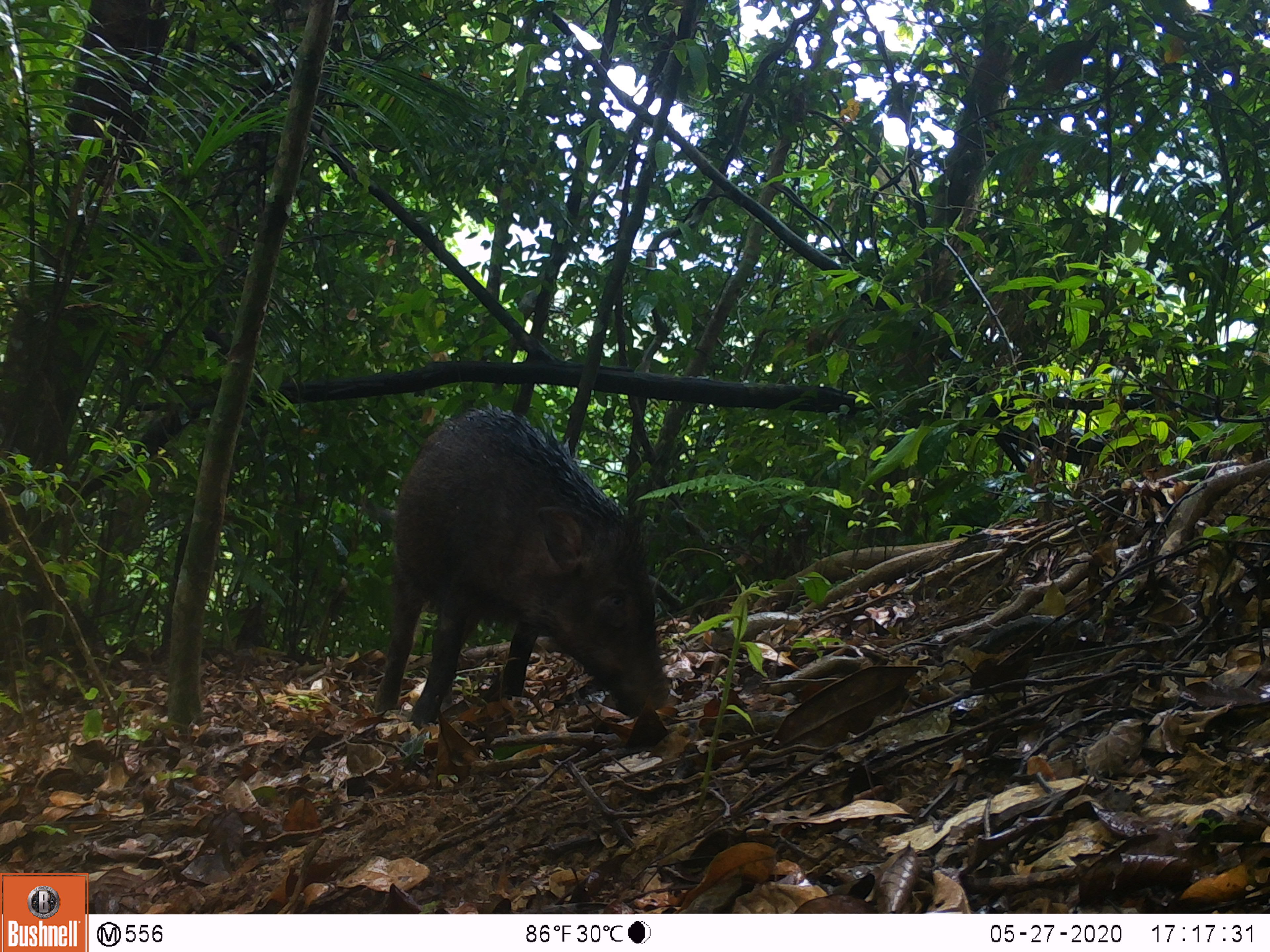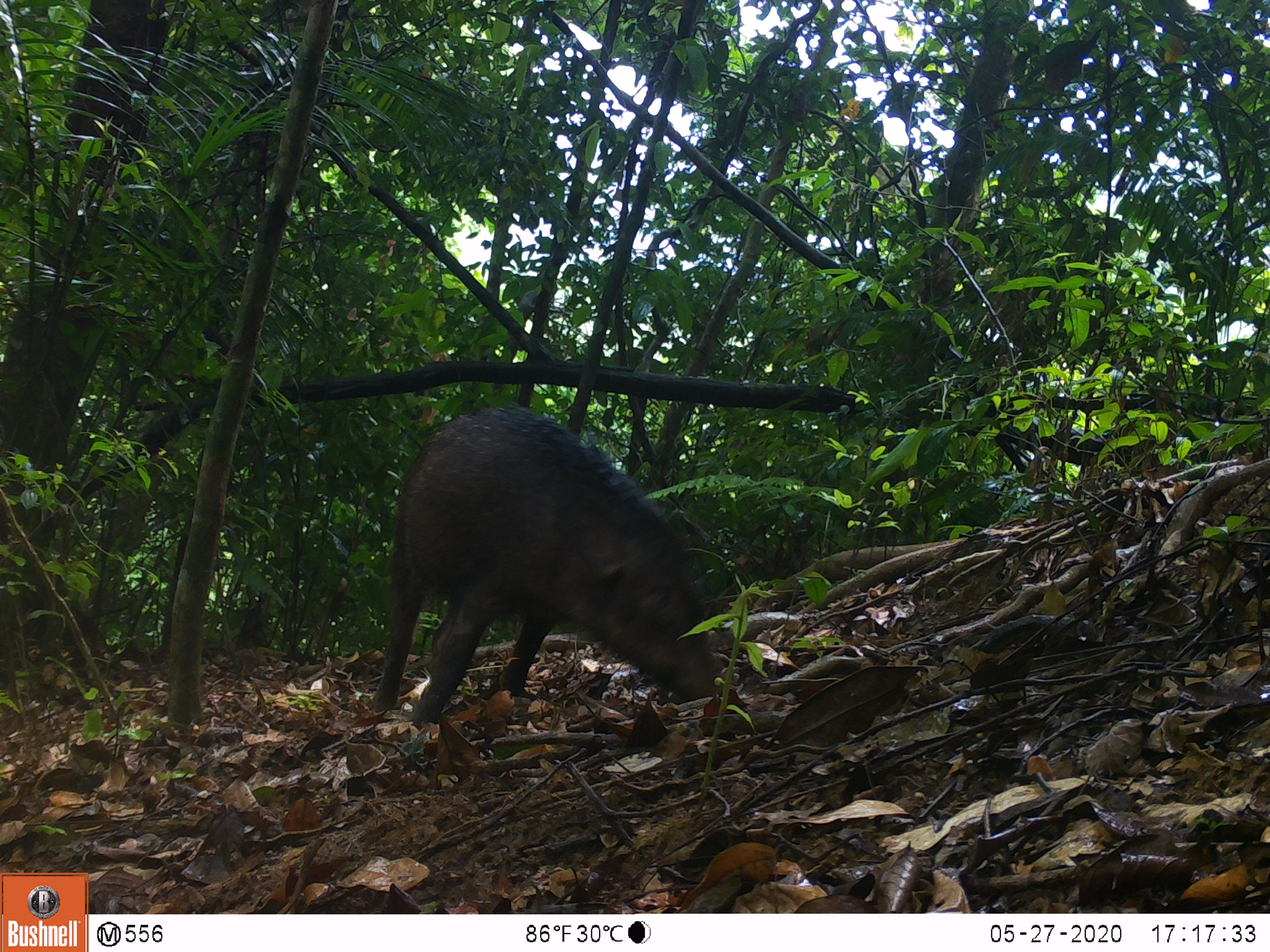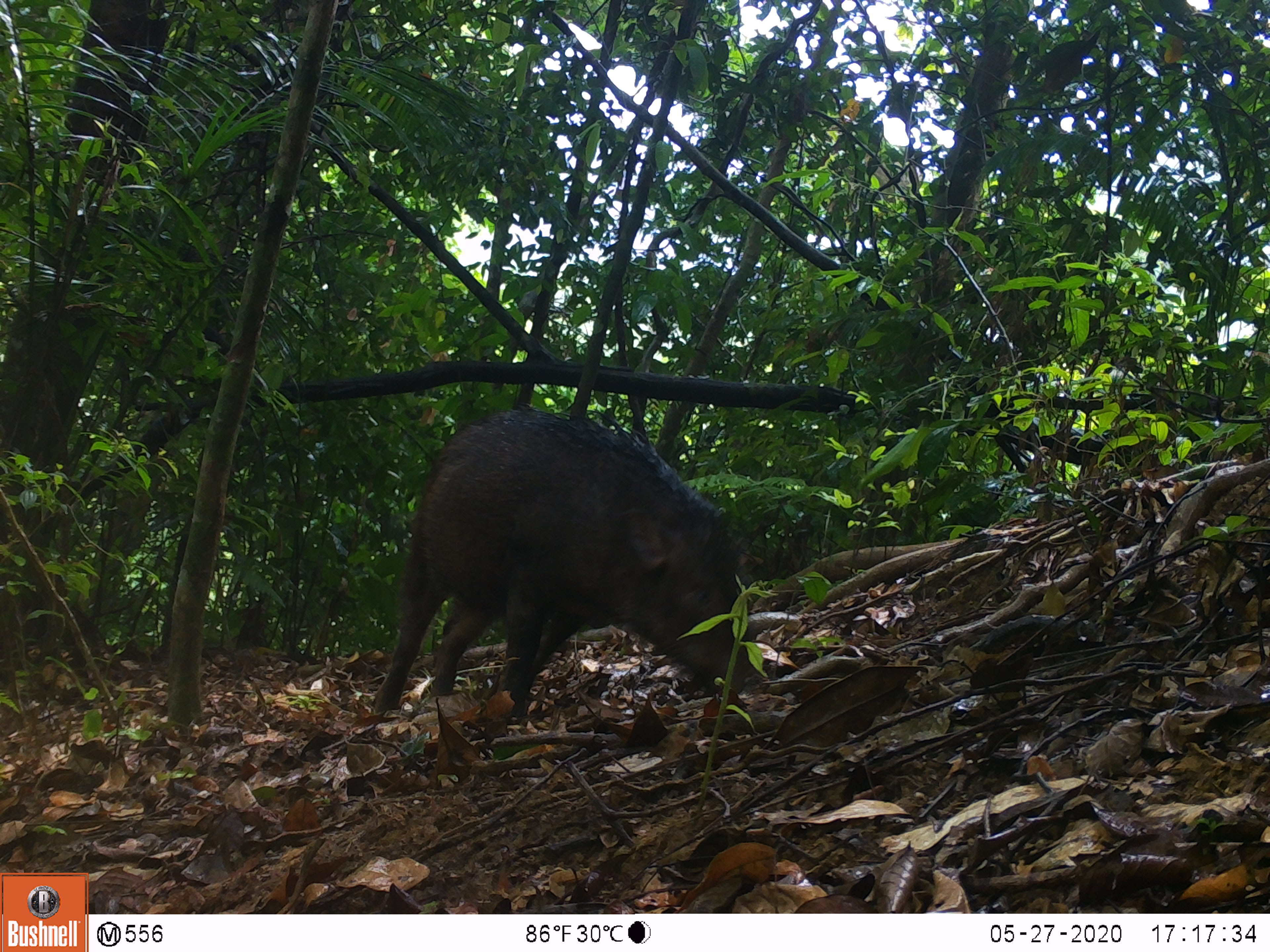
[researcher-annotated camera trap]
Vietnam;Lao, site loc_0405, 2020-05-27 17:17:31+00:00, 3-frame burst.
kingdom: Animalia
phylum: Chordata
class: Mammalia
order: Artiodactyla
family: Suidae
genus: Sus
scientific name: Sus scrofa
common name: eurasian wild pig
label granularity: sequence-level